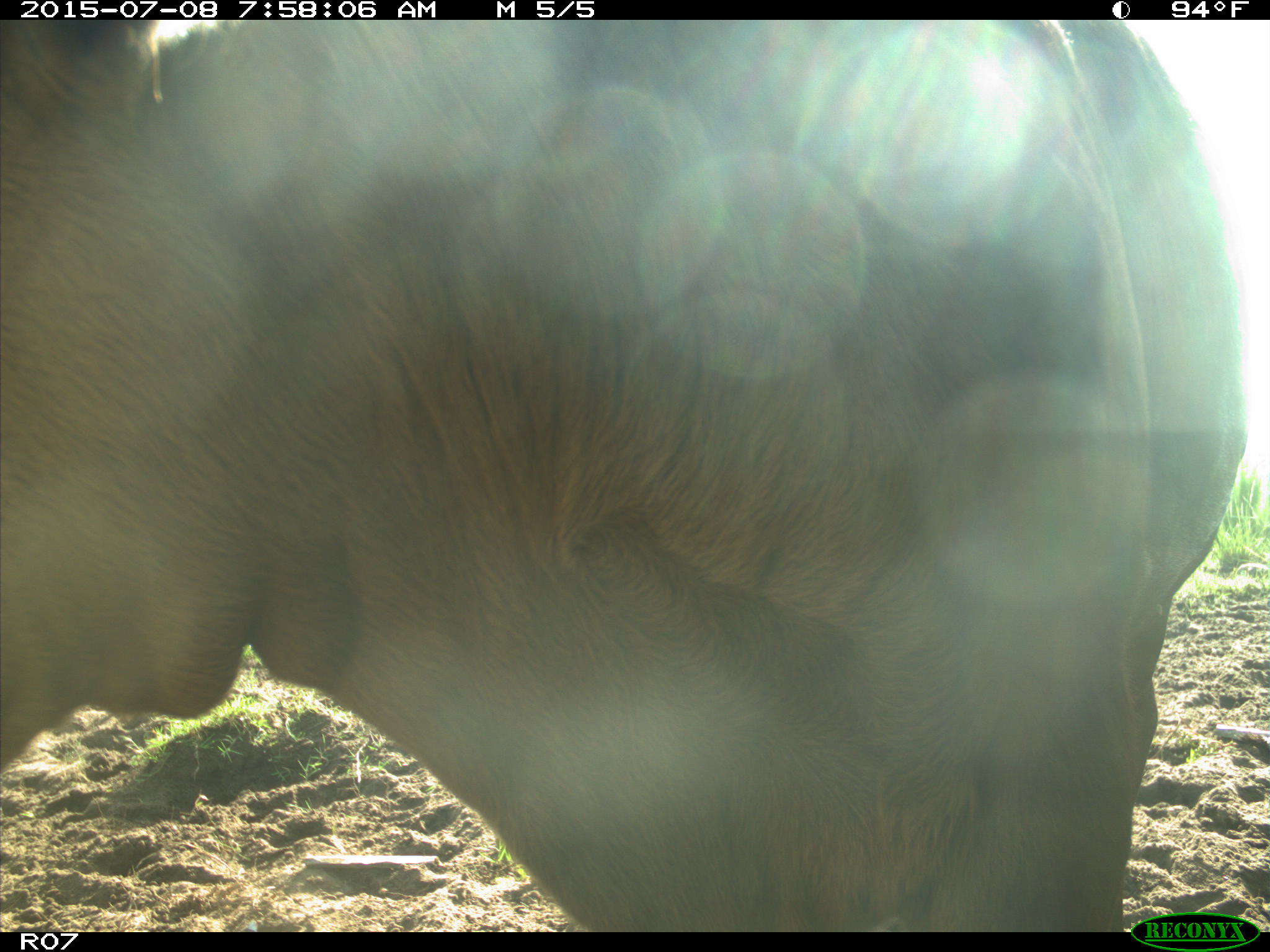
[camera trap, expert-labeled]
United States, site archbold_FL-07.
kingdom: Animalia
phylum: Chordata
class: Mammalia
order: Artiodactyla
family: Bovidae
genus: Bos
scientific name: Bos taurus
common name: domestic cow